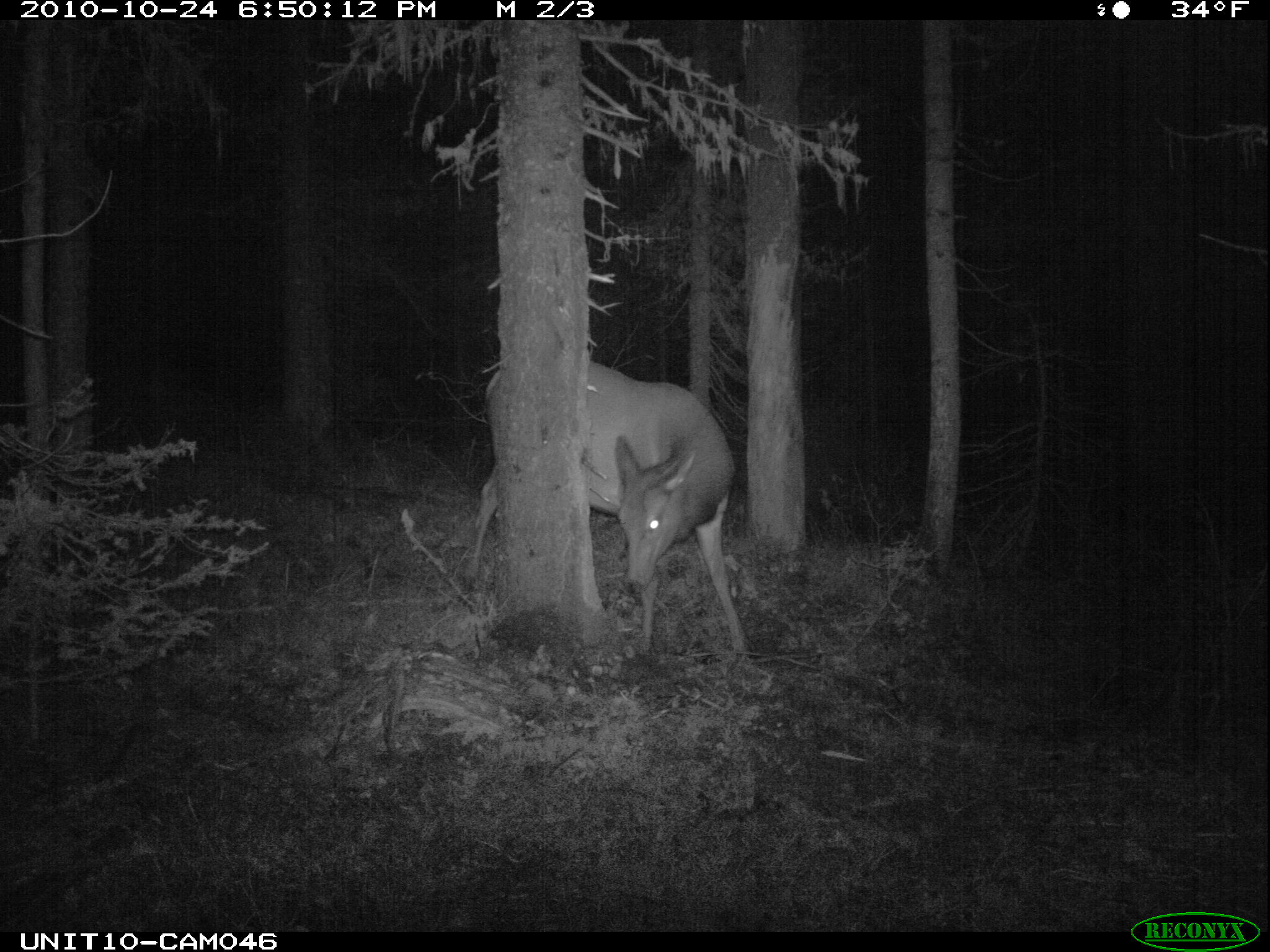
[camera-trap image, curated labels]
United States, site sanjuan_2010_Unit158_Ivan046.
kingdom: Animalia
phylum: Chordata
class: Mammalia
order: Artiodactyla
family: Cervidae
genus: Cervus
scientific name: Cervus elaphus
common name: red deer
Cervus elaphus (red deer).